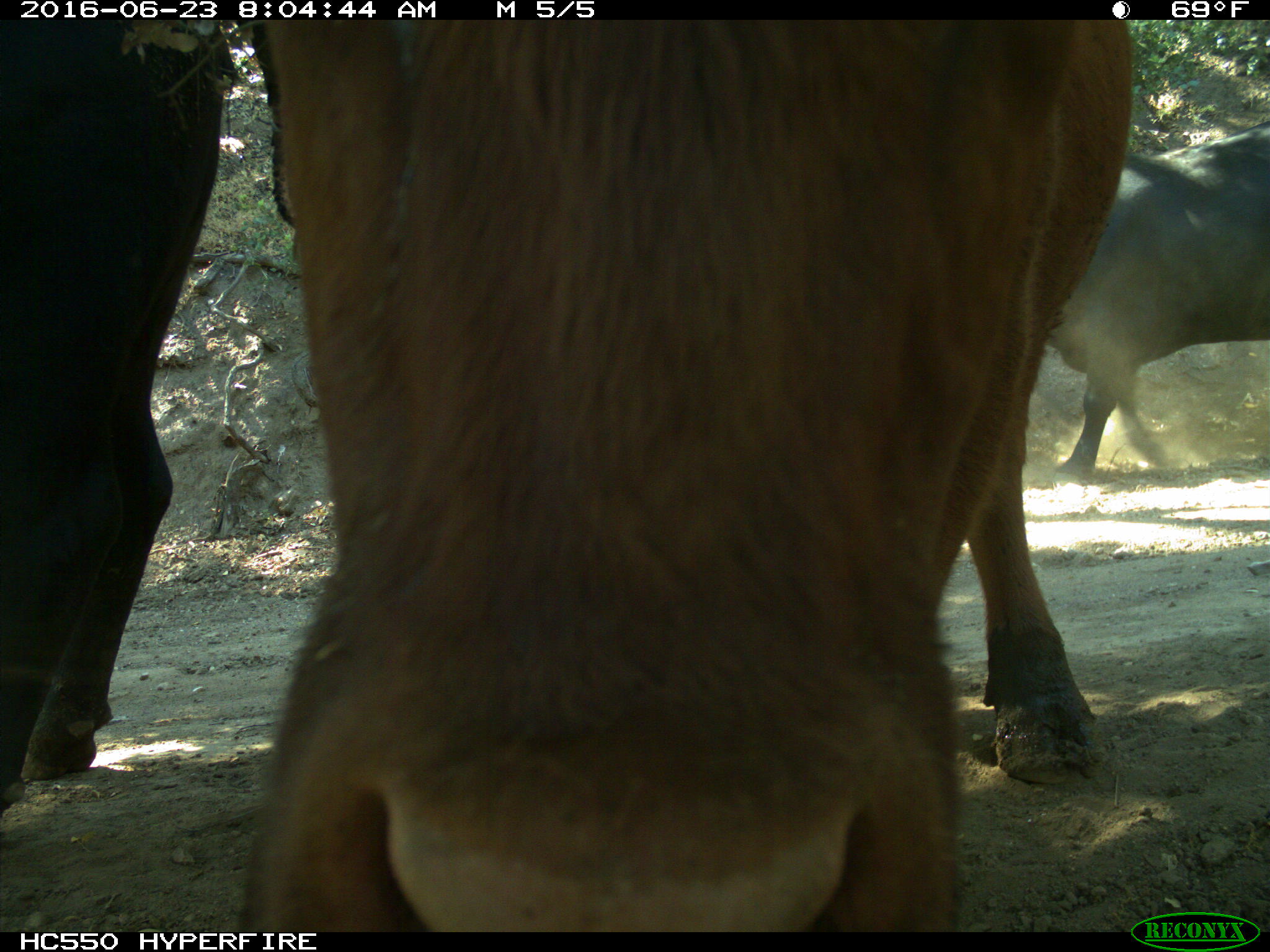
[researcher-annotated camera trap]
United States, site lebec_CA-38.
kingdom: Animalia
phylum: Chordata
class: Mammalia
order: Artiodactyla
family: Bovidae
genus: Bos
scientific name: Bos taurus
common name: domestic cow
Bos taurus (domestic cow).